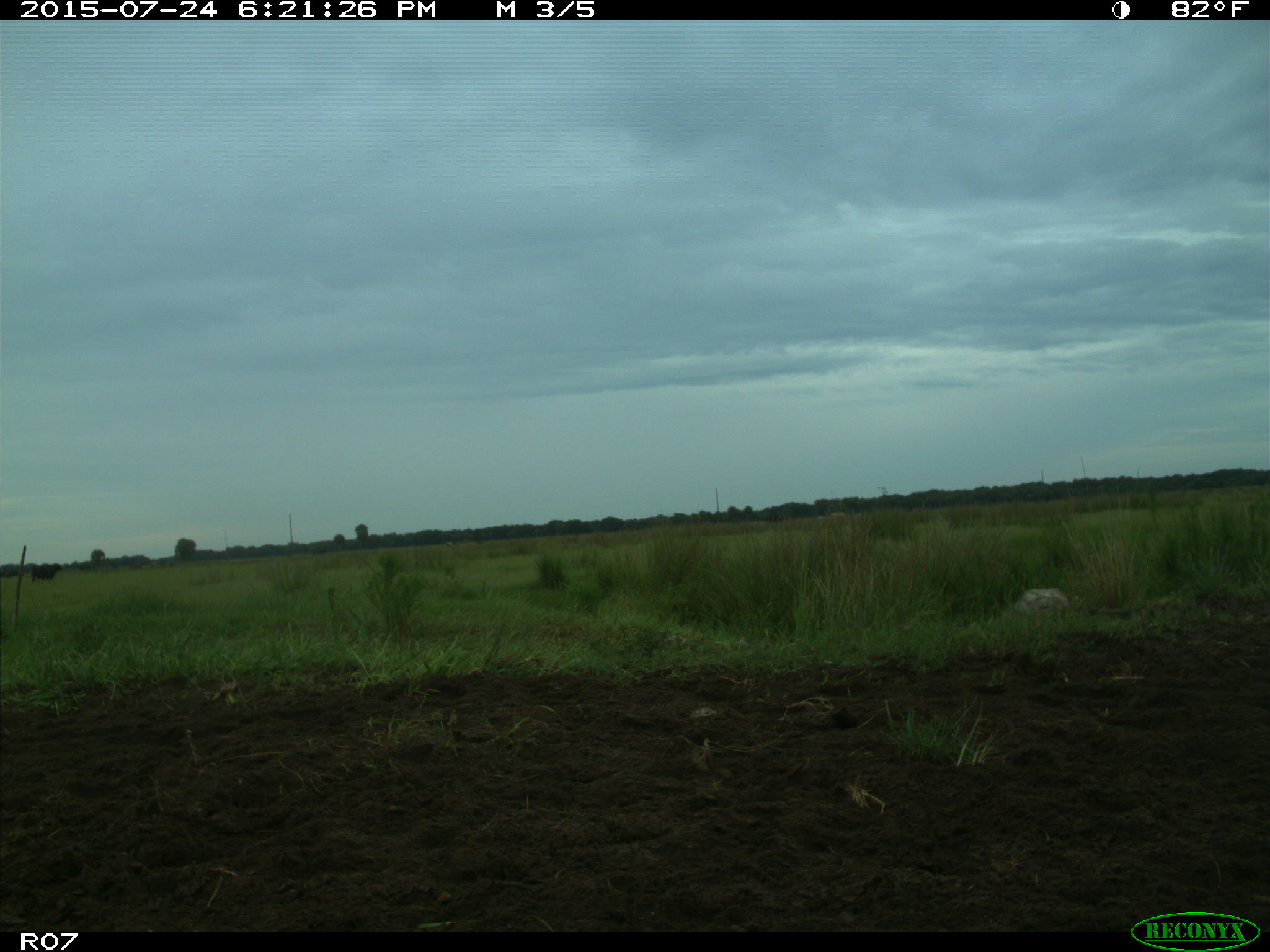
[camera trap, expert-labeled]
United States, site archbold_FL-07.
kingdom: Animalia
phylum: Chordata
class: Mammalia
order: Artiodactyla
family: Bovidae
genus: Bos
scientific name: Bos taurus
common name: domestic cow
Bos taurus (domestic cow).